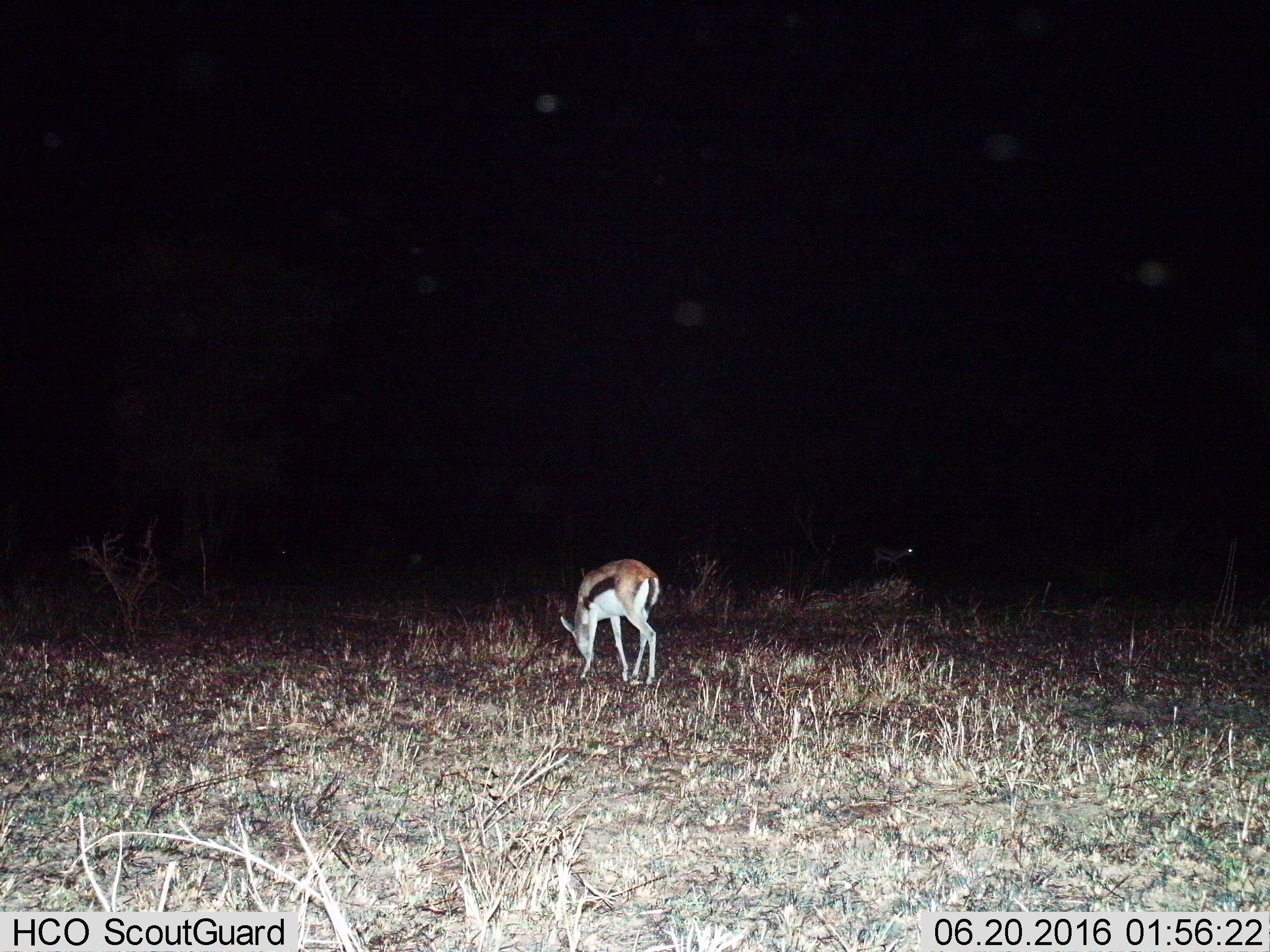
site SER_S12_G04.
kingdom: Animalia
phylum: Chordata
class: Mammalia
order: Artiodactyla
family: Bovidae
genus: Eudorcas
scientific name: Eudorcas thomsonii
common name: thomson's gazelle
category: gazellethomsons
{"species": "gazellethomsons (thomson's gazelle) (Eudorcas thomsonii)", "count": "1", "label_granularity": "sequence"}